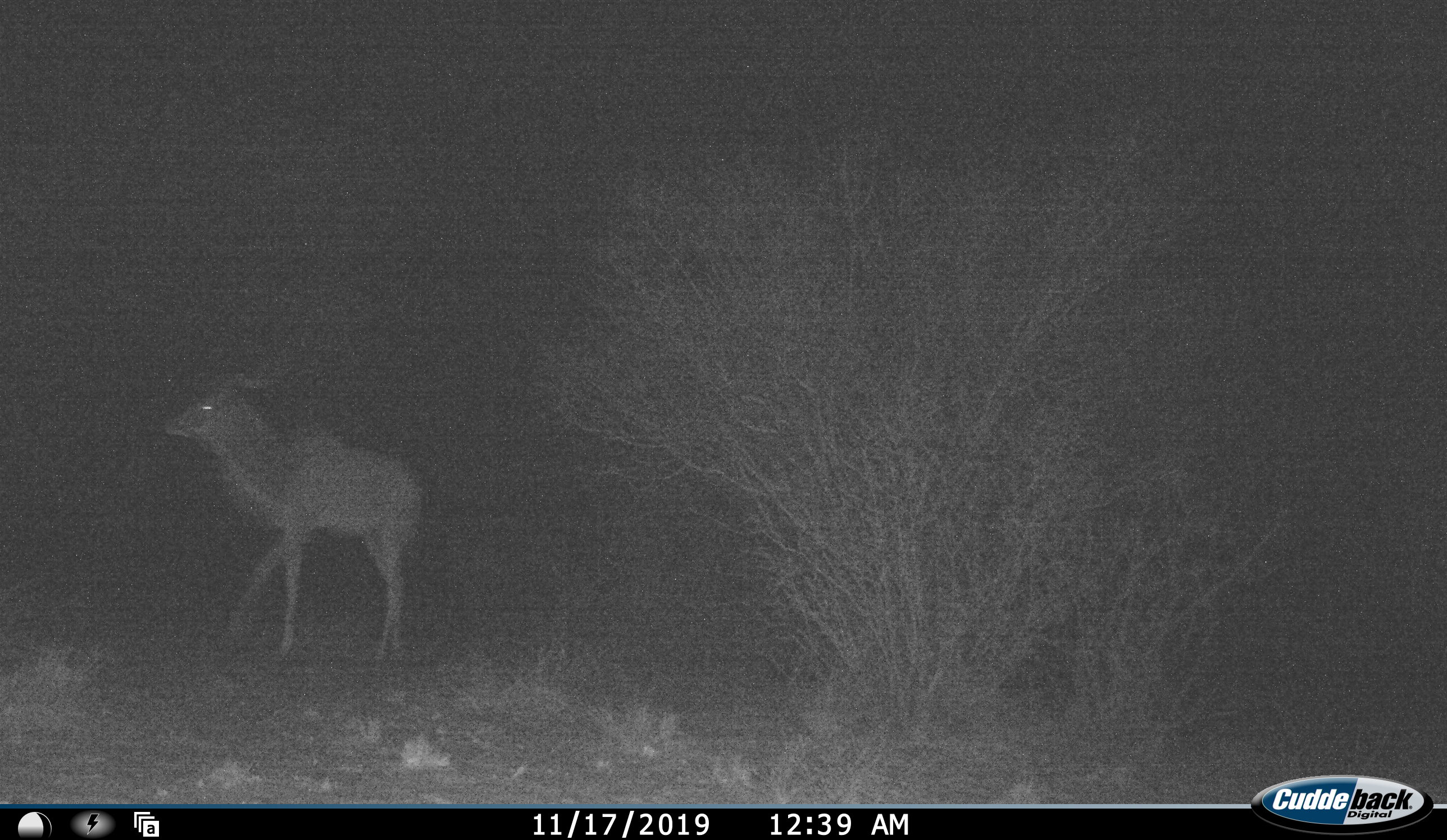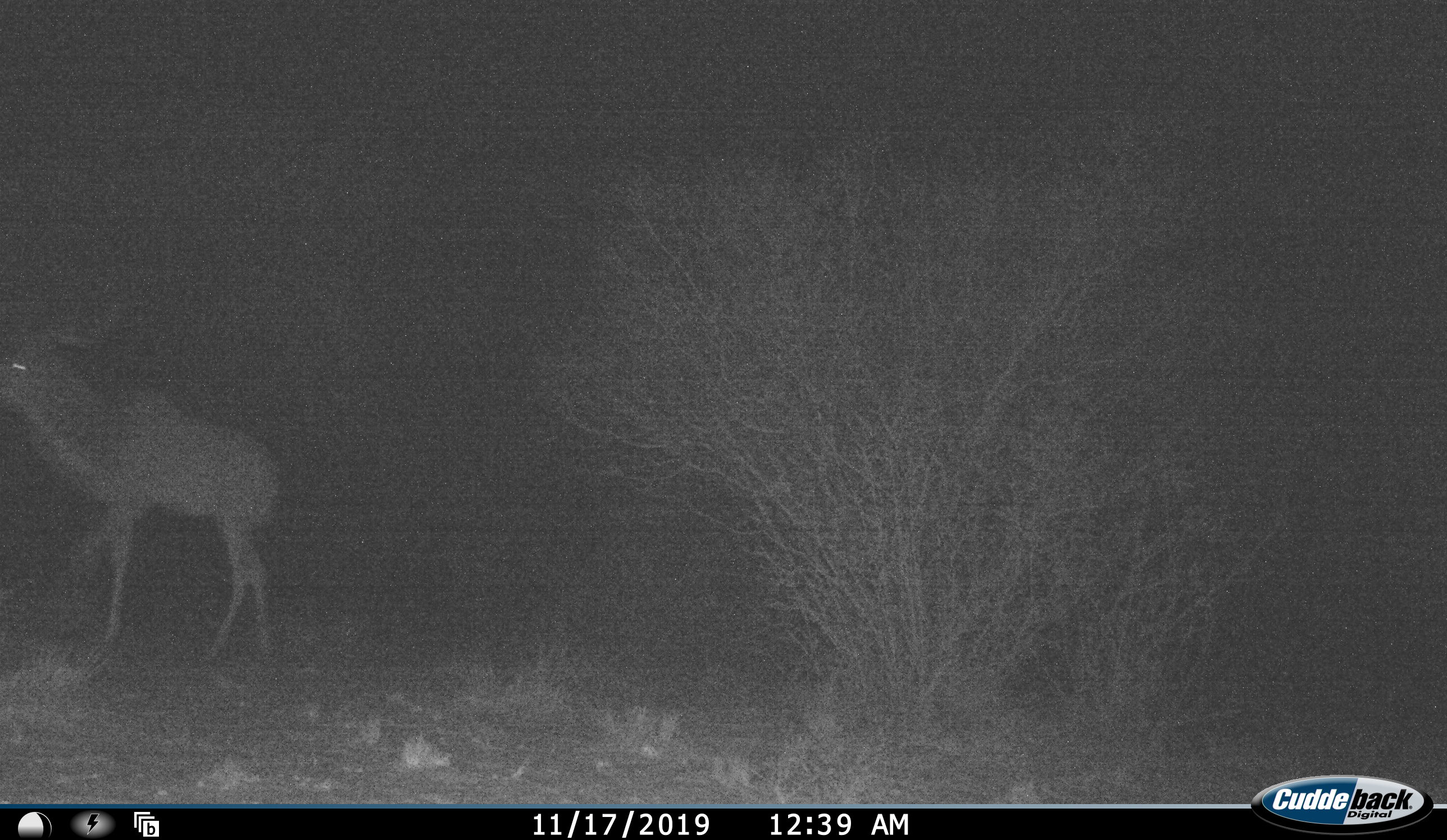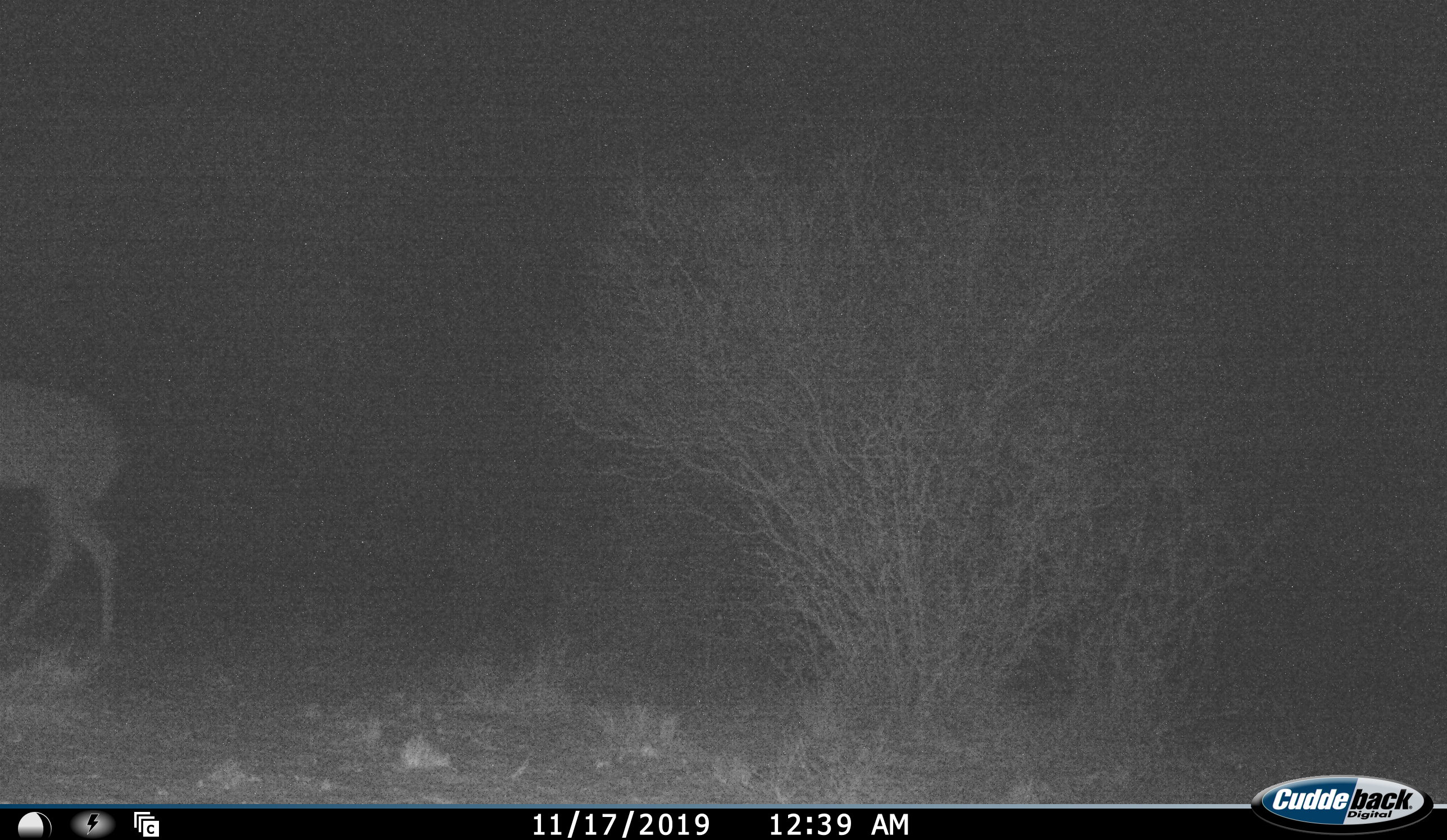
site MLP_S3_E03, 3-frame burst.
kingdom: Animalia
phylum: Chordata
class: Mammalia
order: Artiodactyla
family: Bovidae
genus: Tragelaphus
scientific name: Tragelaphus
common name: kudu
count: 1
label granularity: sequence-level